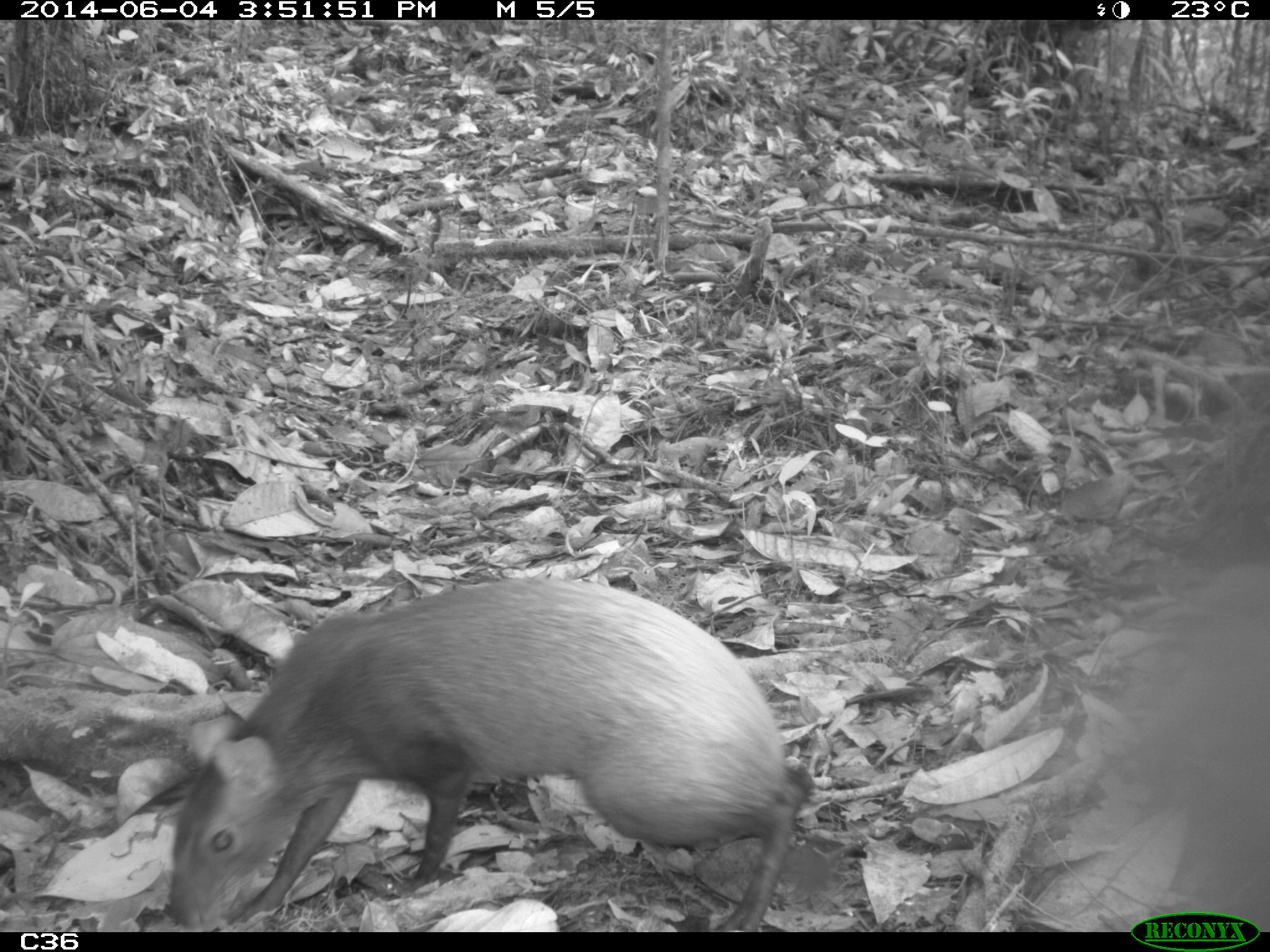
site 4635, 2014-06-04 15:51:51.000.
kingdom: Animalia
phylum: Chordata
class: Mammalia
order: Rodentia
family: Dasyproctidae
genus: Dasyprocta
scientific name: Dasyprocta leporina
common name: red-rumped agouti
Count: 1.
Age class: adult.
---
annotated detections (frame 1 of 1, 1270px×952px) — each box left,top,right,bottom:
dasyprocta leporina: 163,572,805,929